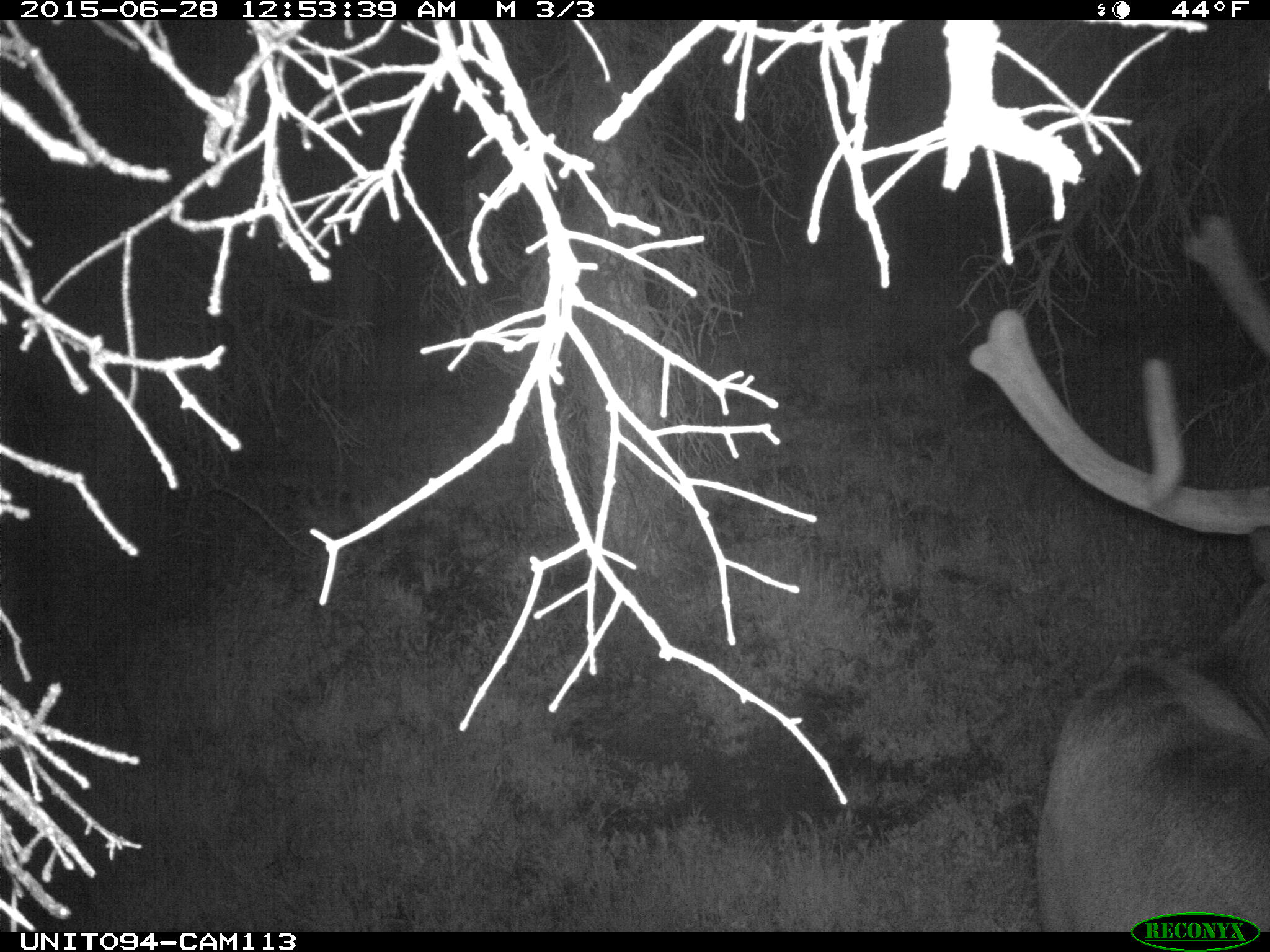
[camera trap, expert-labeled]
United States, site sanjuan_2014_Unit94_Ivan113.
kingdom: Animalia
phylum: Chordata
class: Mammalia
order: Artiodactyla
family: Cervidae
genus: Cervus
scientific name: Cervus elaphus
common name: red deer